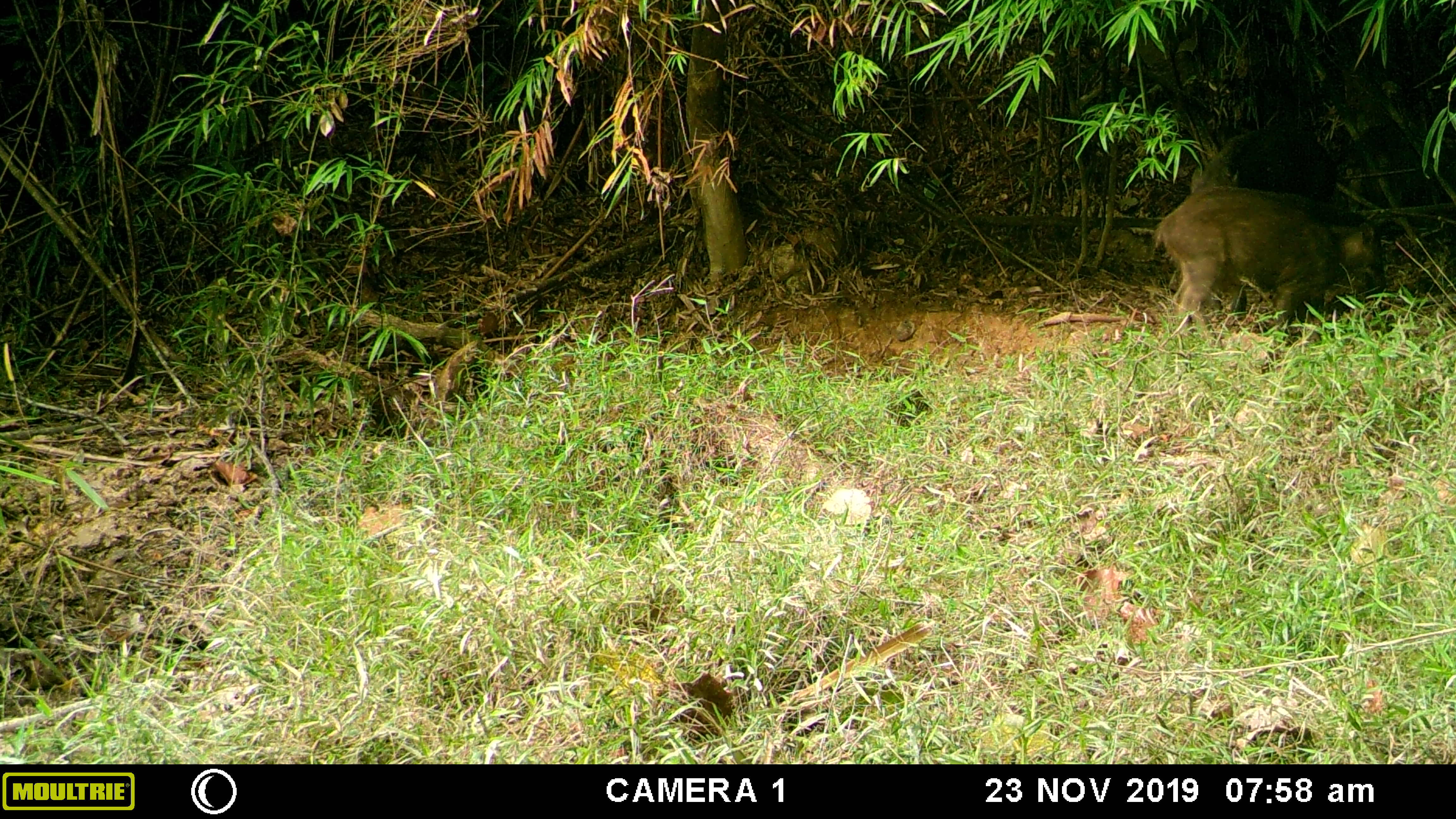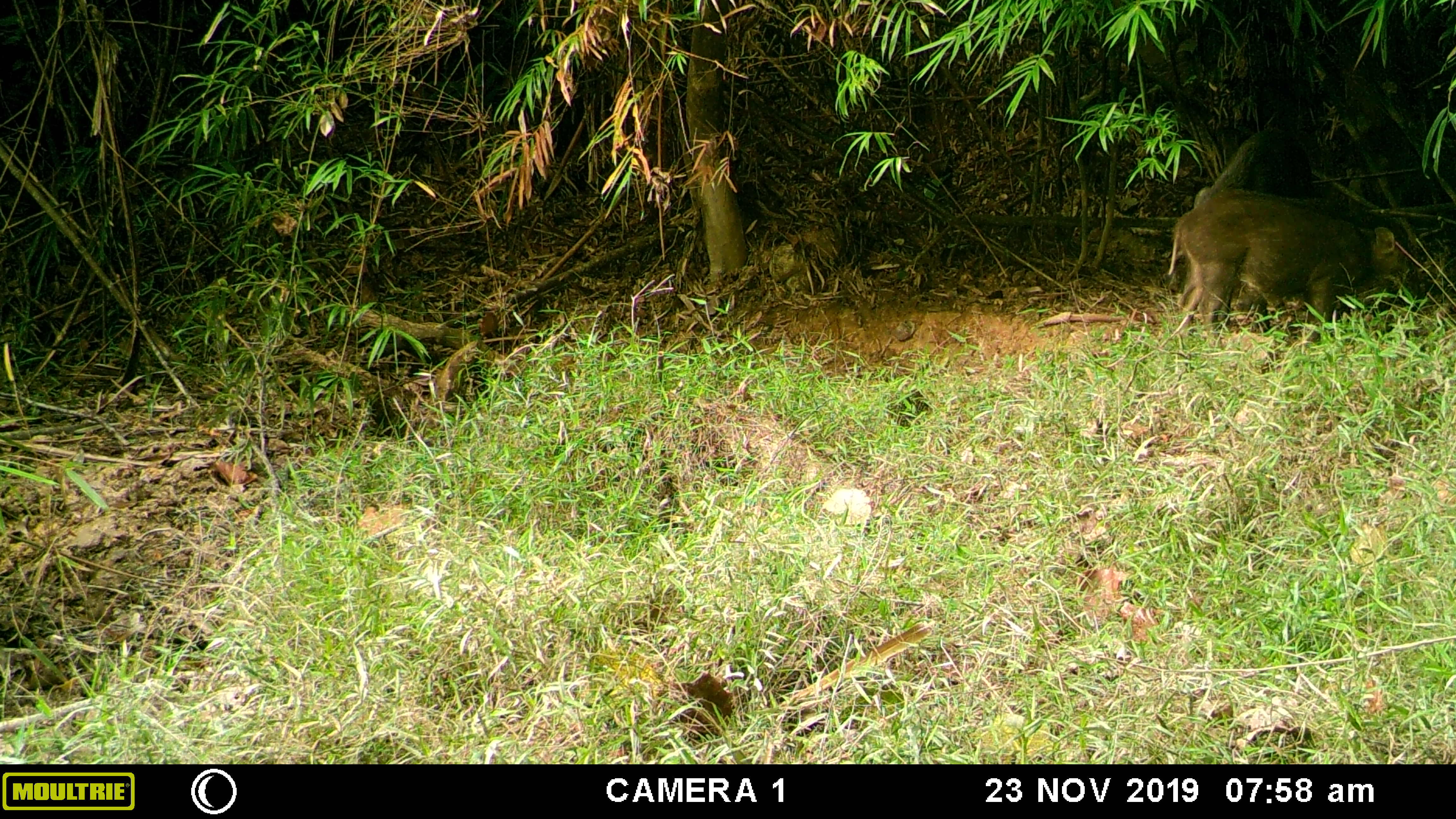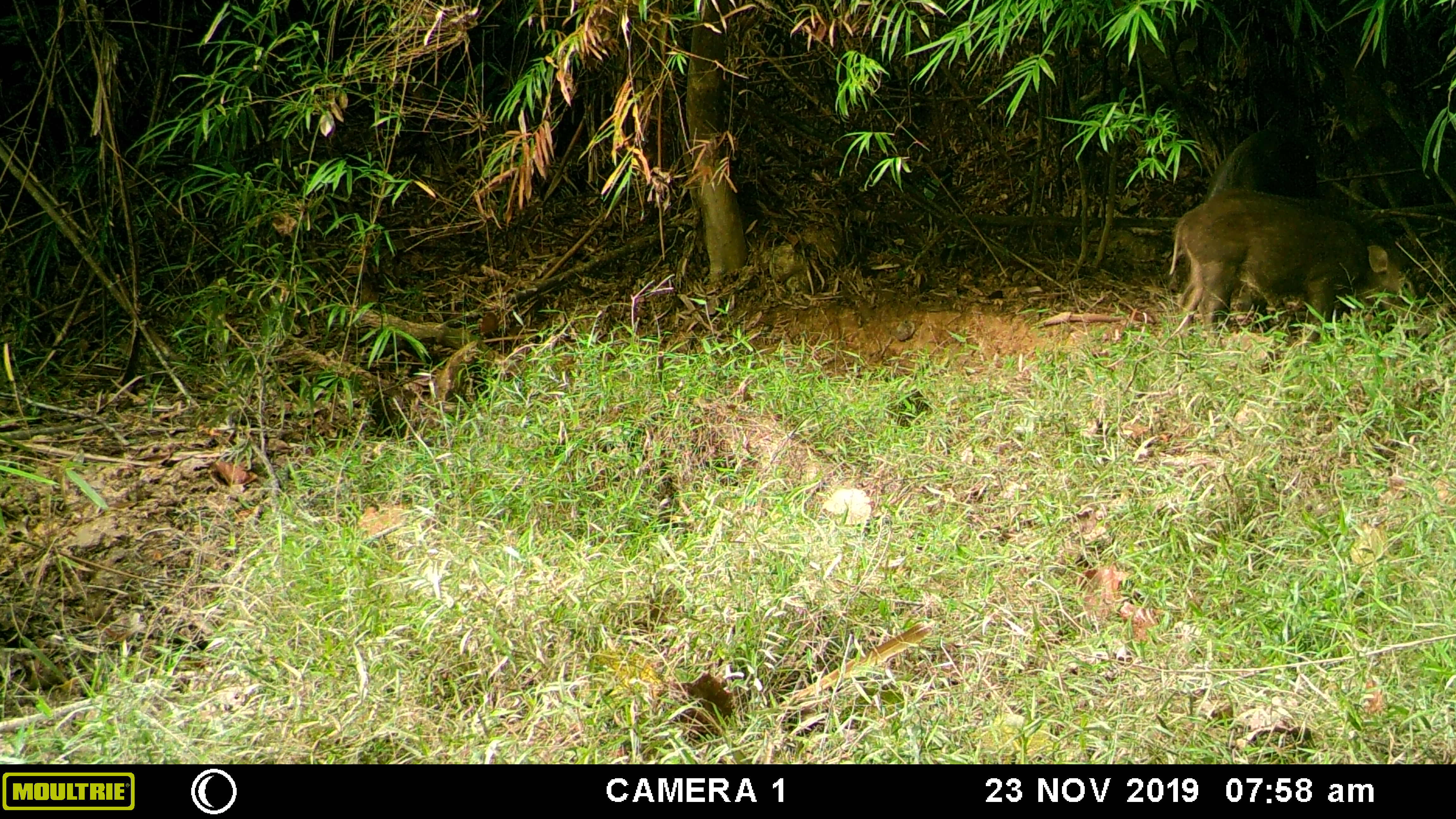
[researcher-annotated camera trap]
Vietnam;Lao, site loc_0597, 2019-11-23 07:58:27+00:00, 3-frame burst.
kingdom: Animalia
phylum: Chordata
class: Mammalia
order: Artiodactyla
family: Suidae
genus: Sus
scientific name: Sus scrofa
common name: eurasian wild pig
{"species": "eurasian wild pig (Sus scrofa)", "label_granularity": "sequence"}